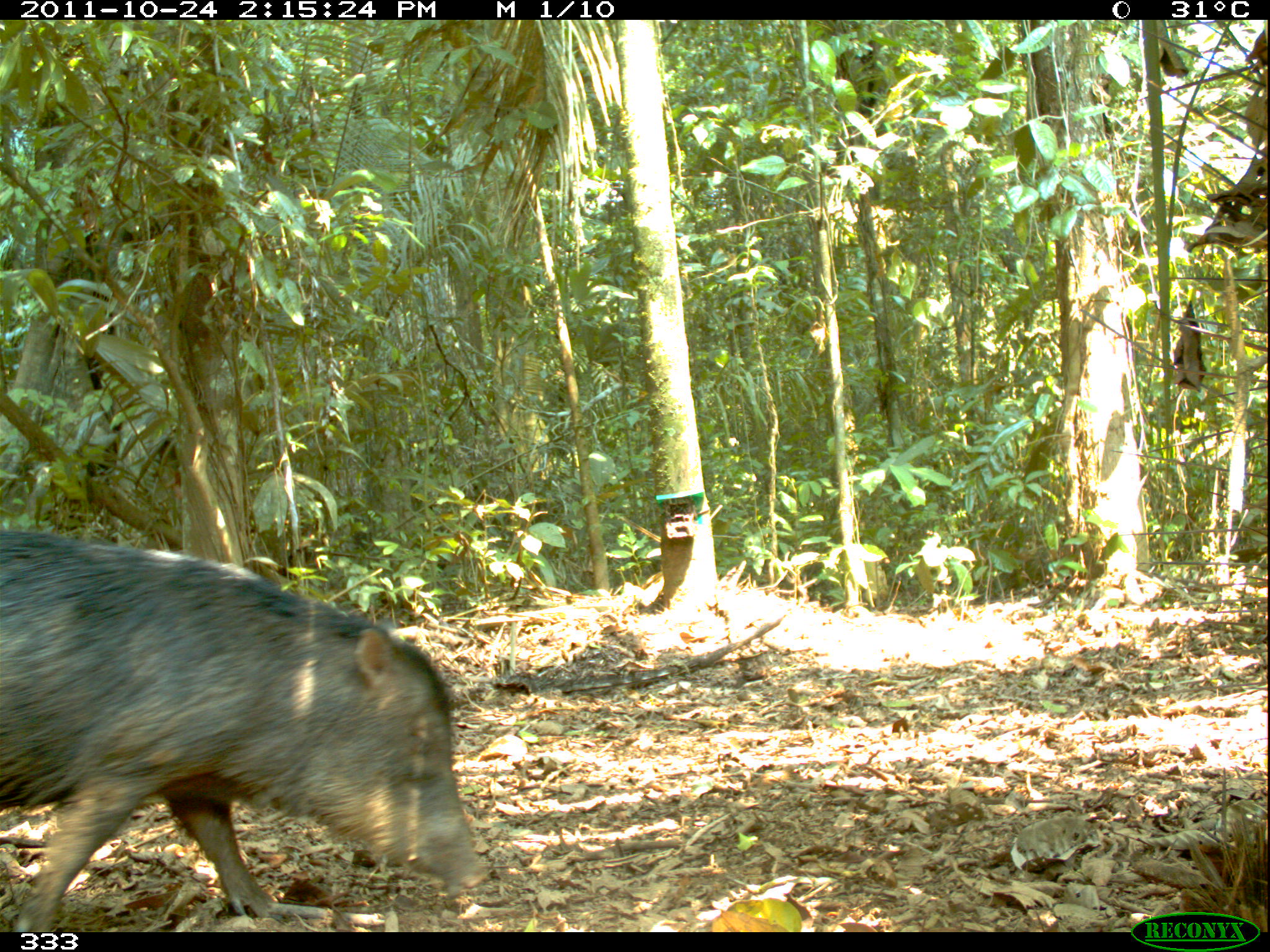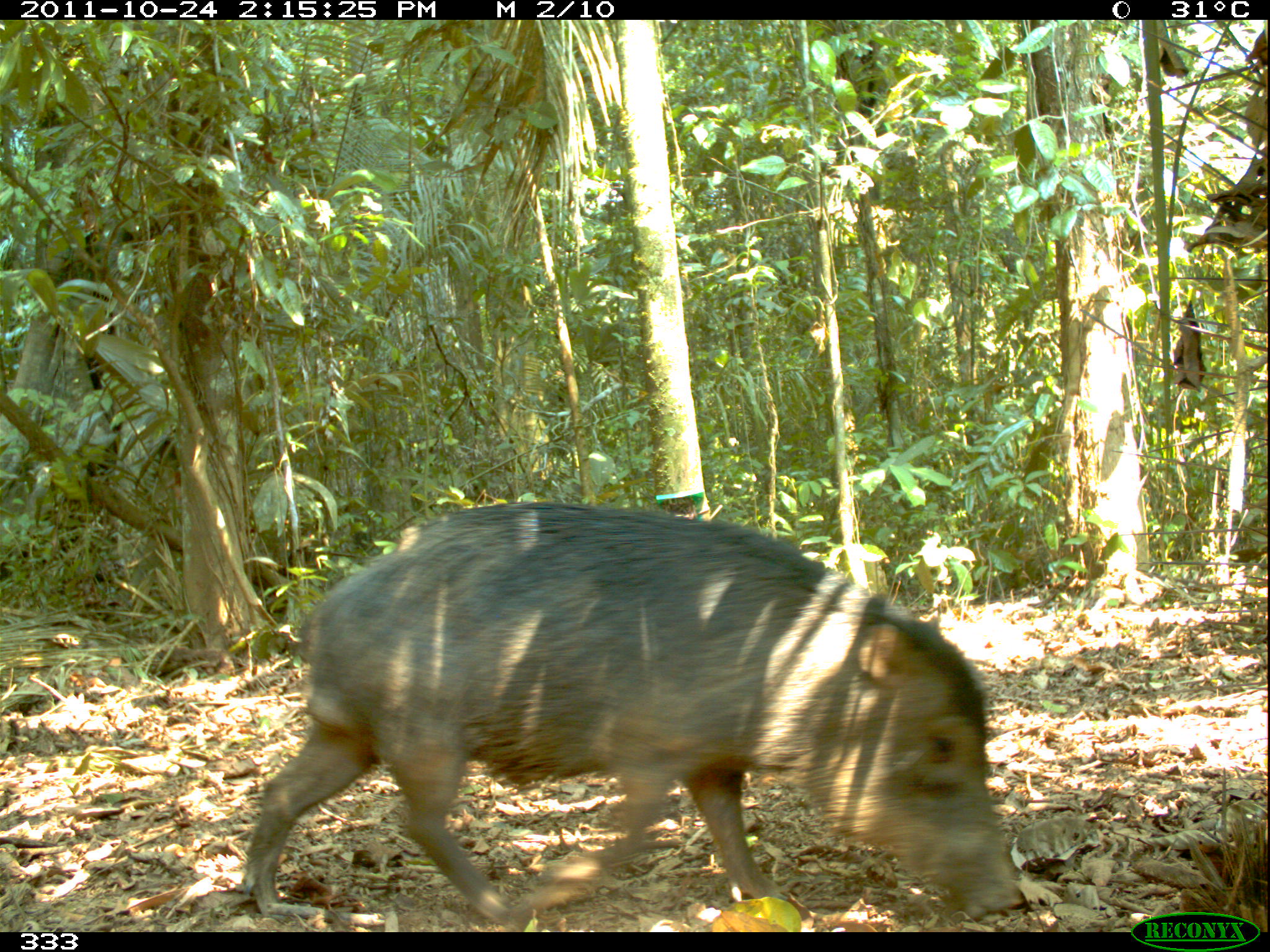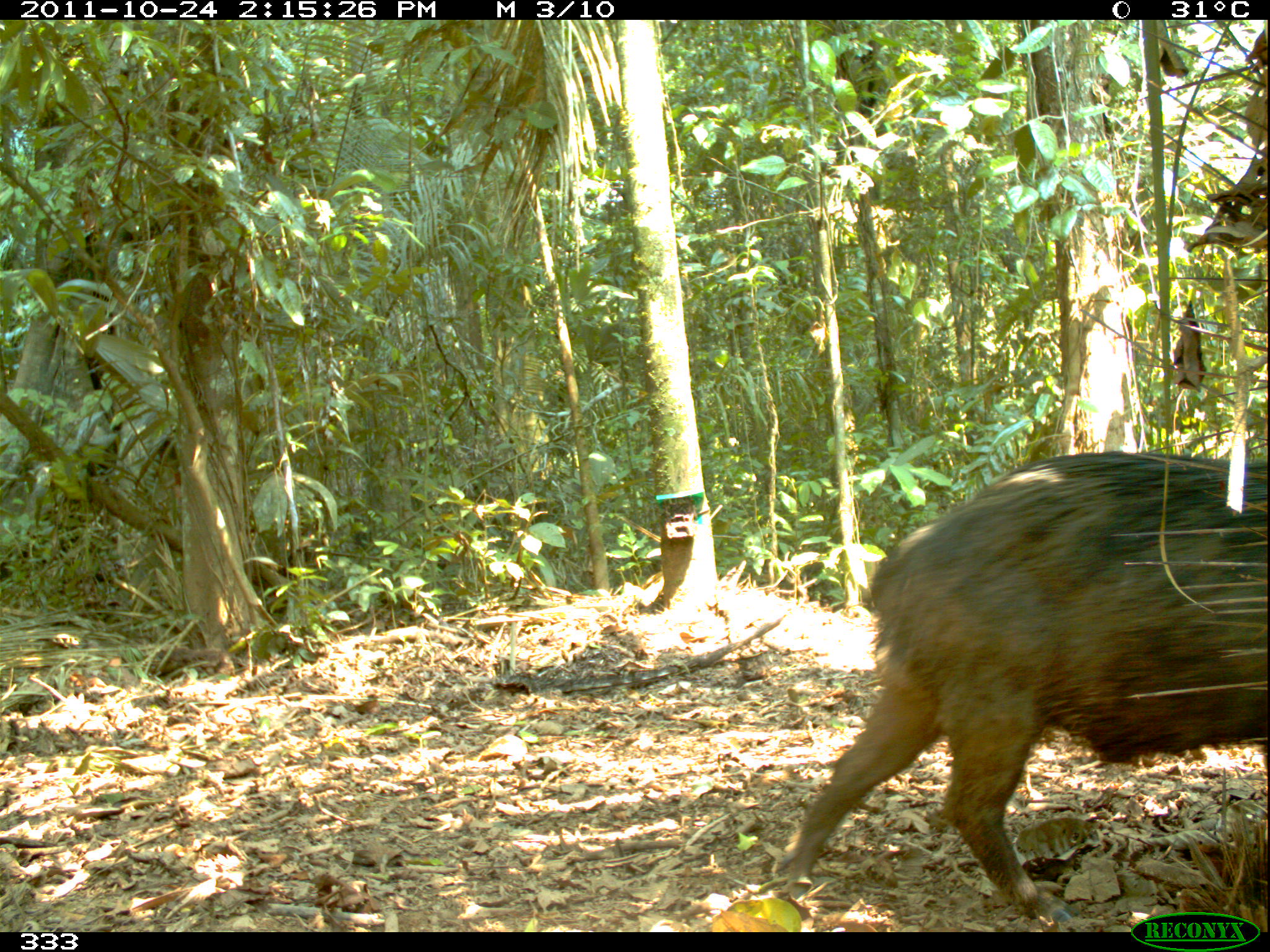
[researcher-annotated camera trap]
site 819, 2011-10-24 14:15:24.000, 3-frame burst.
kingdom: Animalia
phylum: Chordata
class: Mammalia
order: Artiodactyla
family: Tayassuidae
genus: Tayassu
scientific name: Tayassu pecari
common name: white-lipped peccary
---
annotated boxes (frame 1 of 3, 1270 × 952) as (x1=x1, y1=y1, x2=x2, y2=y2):
tayassu pecari: (x1=0, y1=527, x2=488, y2=931)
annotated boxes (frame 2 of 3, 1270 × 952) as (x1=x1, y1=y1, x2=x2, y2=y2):
tayassu pecari: (x1=237, y1=502, x2=1022, y2=923)